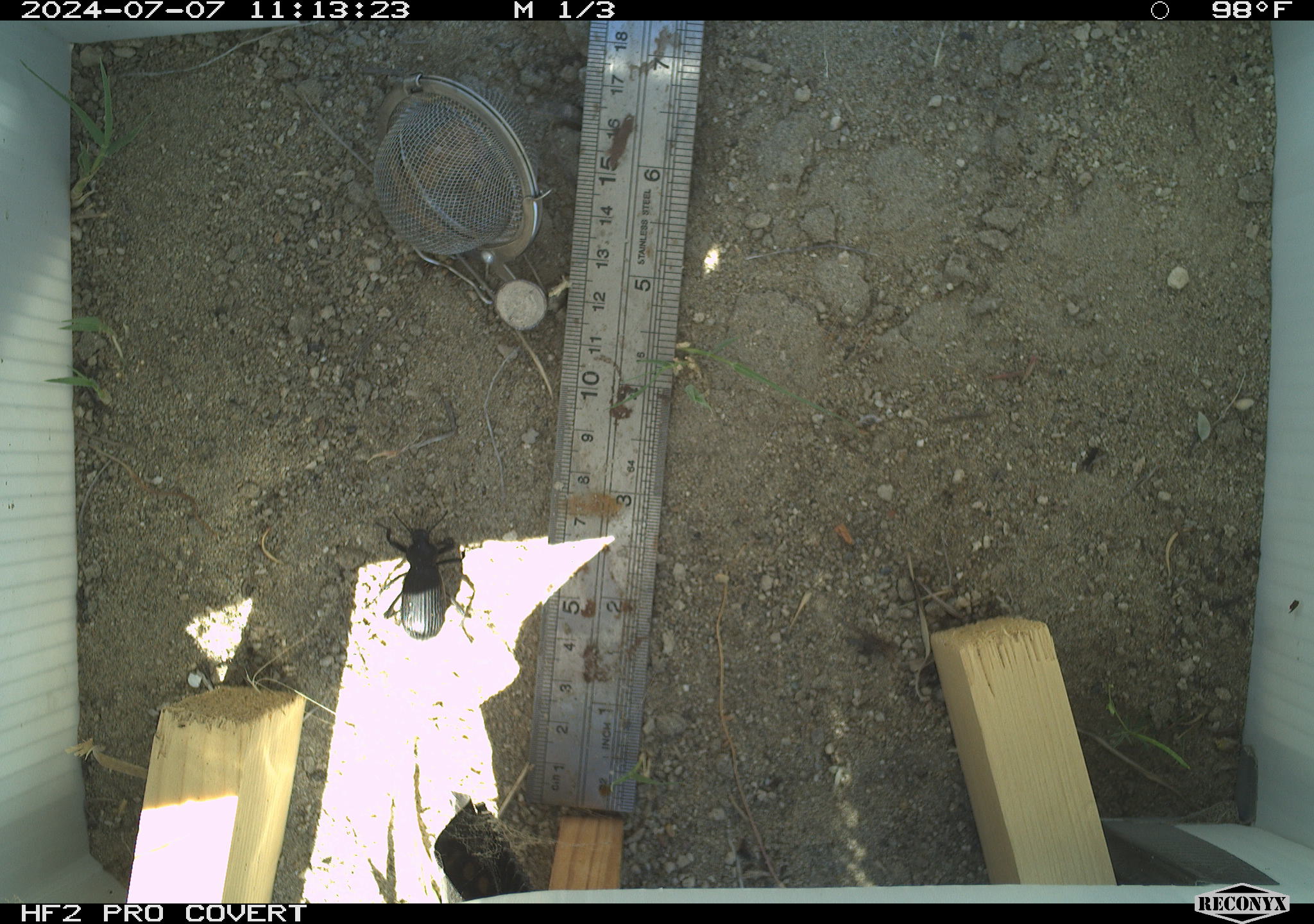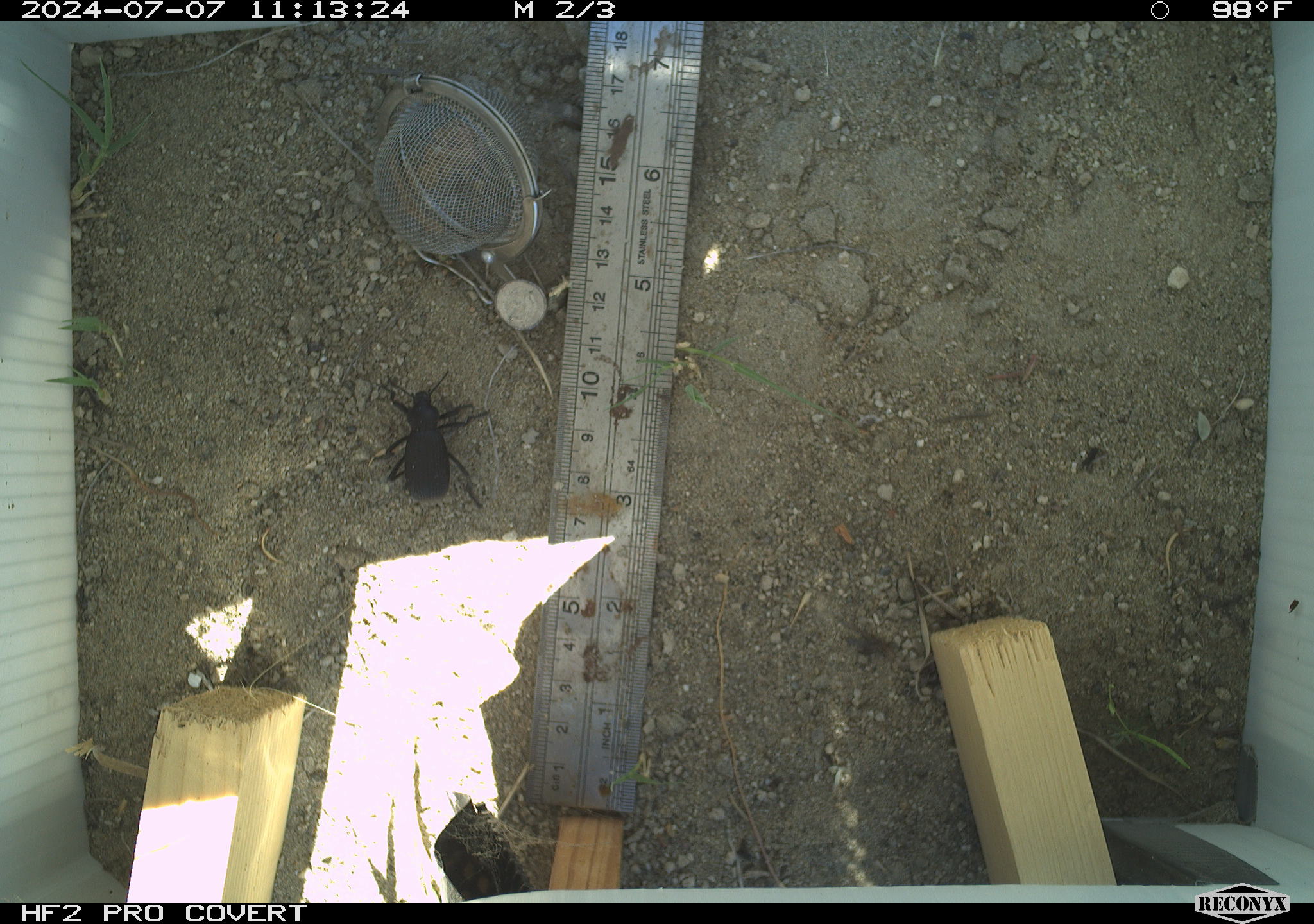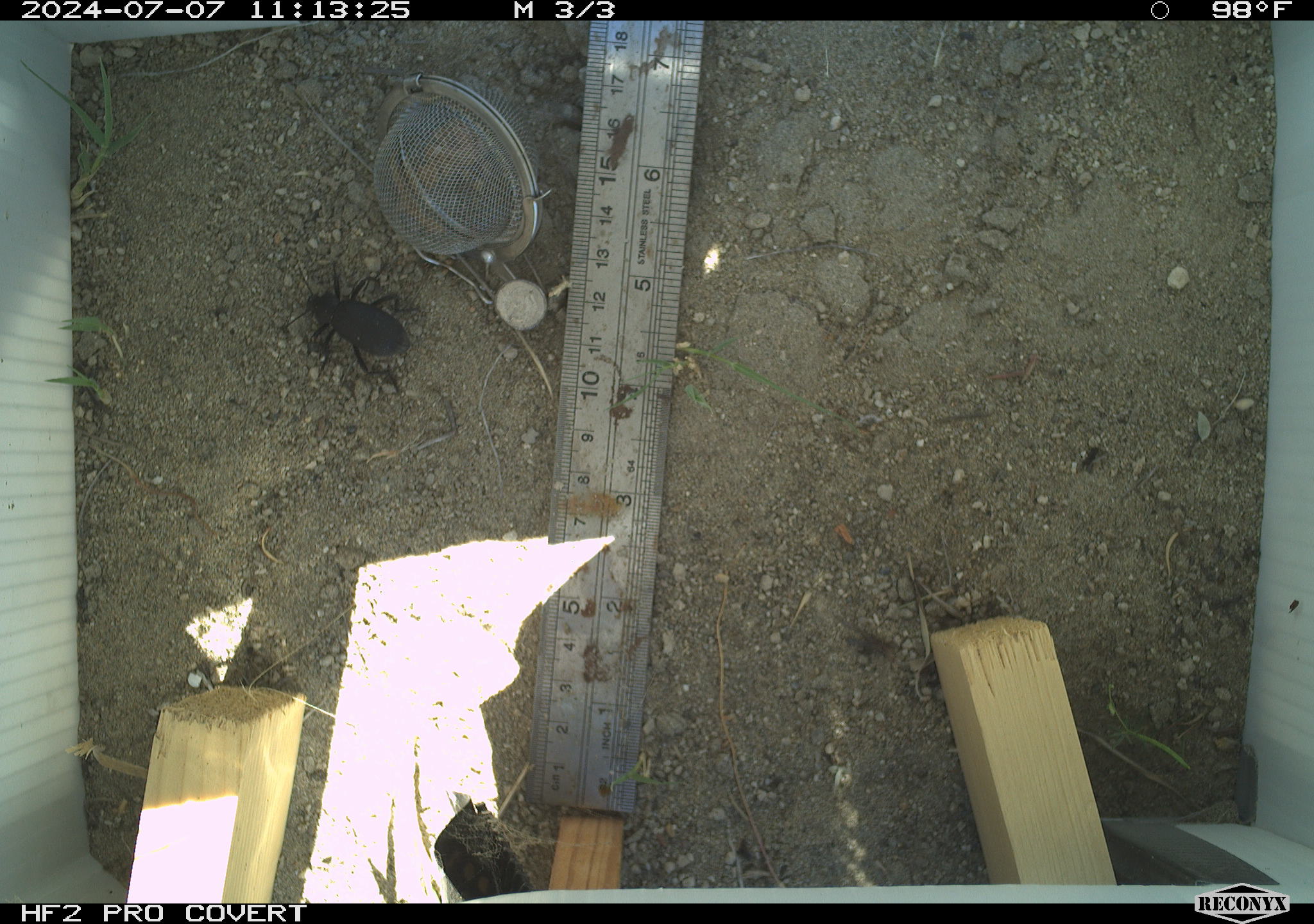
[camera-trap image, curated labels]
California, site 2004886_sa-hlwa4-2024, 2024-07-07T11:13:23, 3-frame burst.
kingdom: Animalia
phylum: Arthropoda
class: Insecta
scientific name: Insecta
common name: insect